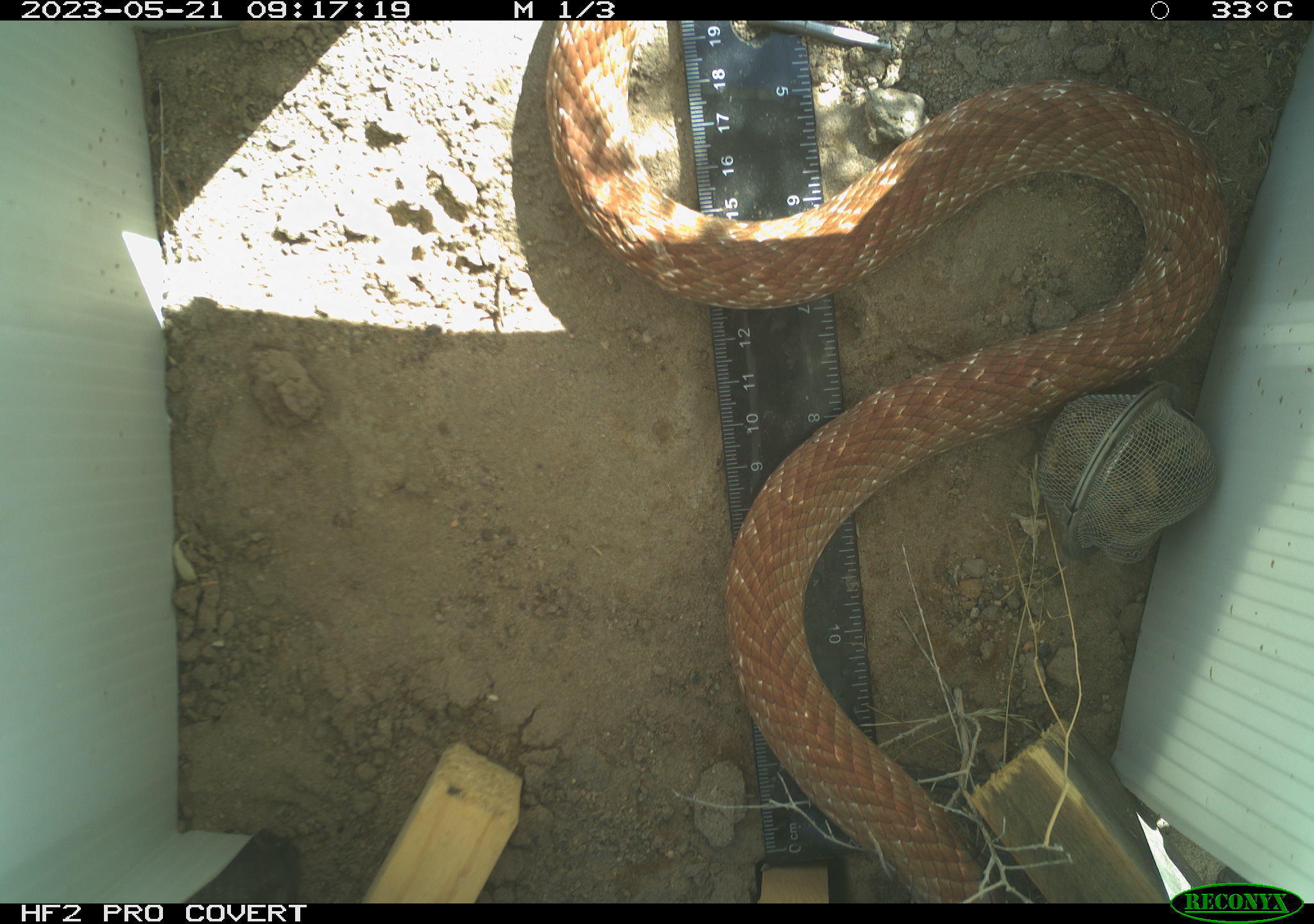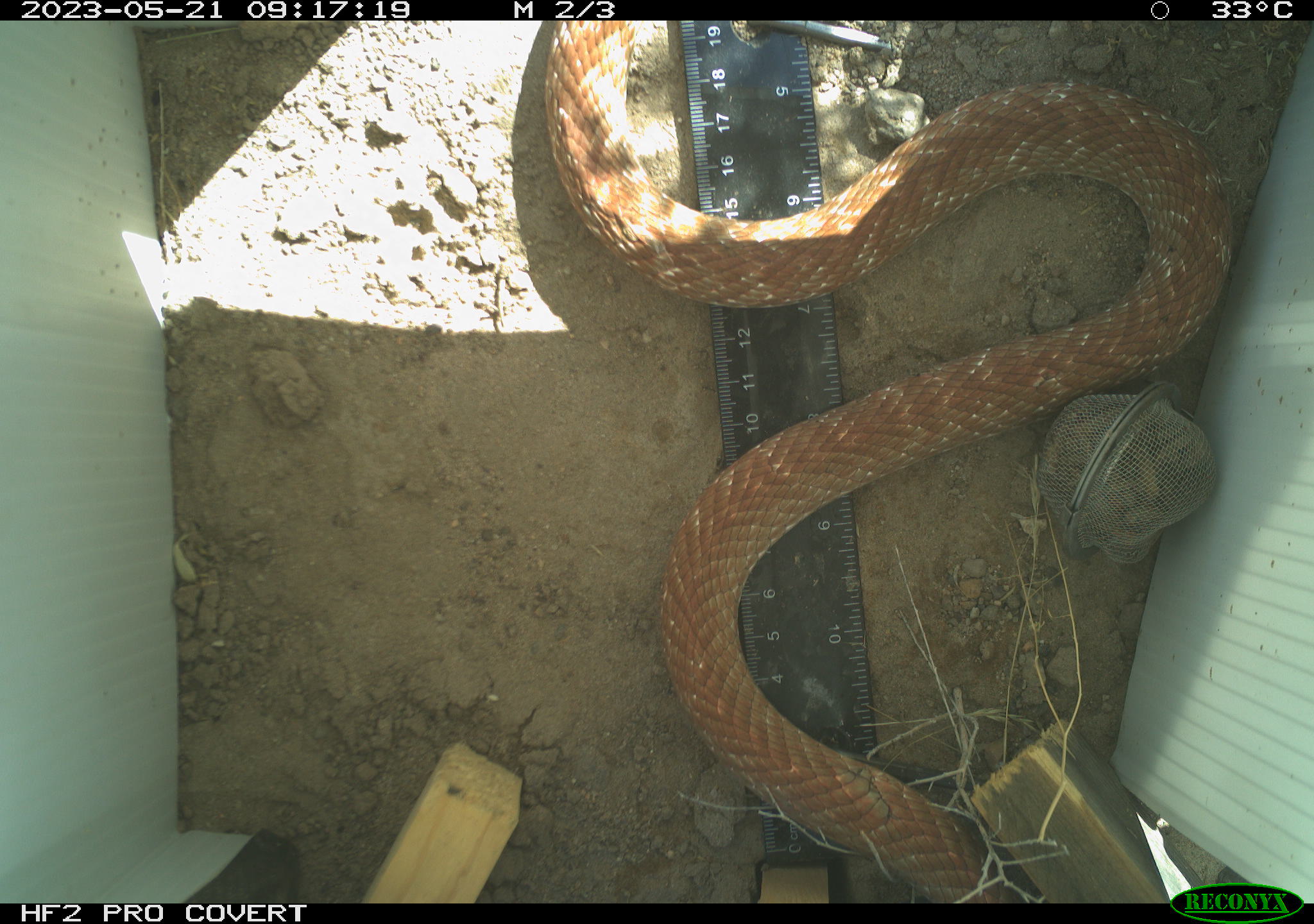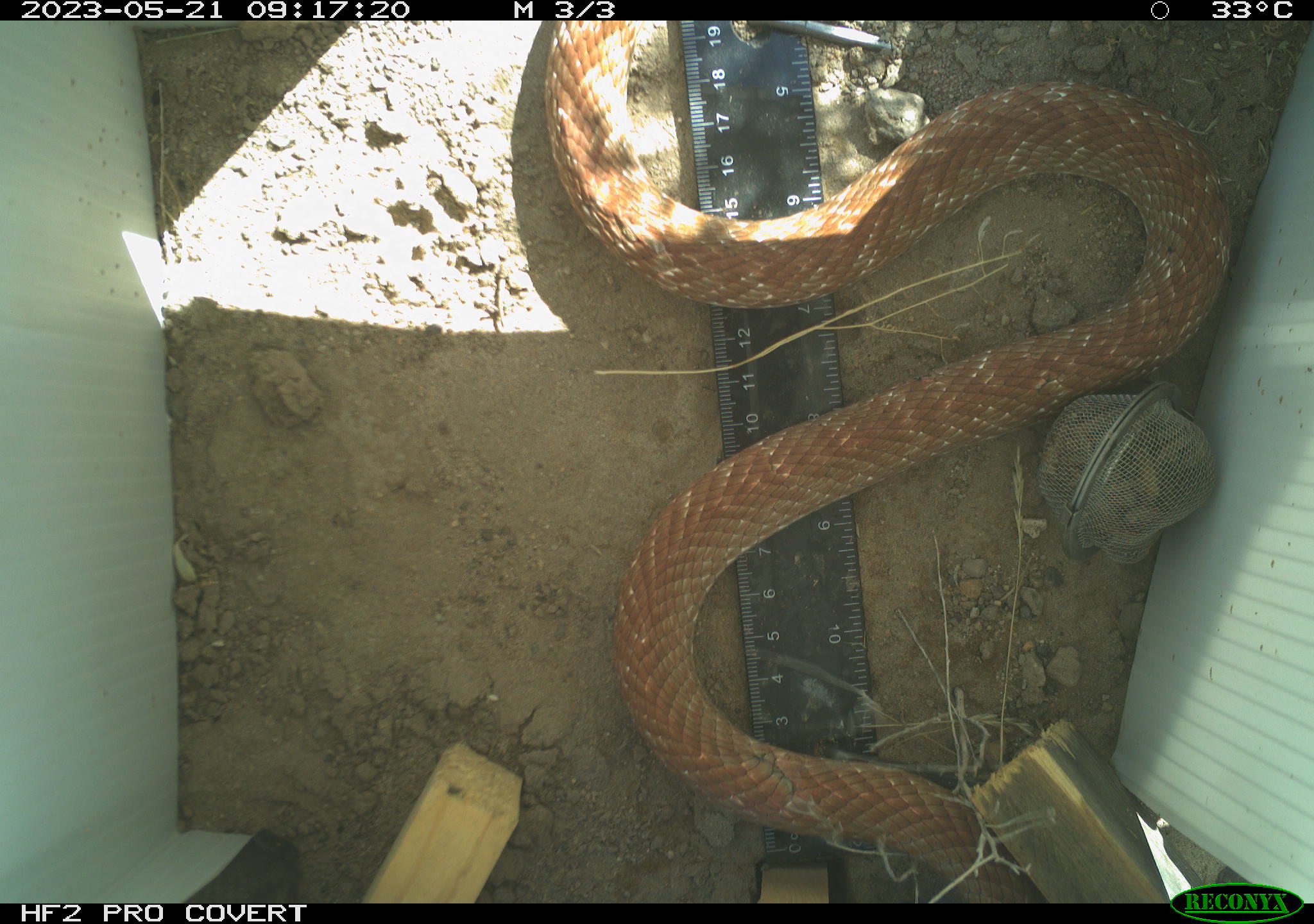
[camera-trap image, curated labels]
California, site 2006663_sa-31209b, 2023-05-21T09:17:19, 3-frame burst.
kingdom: Animalia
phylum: Chordata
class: Reptilia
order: Squamata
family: Colubridae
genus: Masticophis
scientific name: Masticophis flagellum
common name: coachwhip